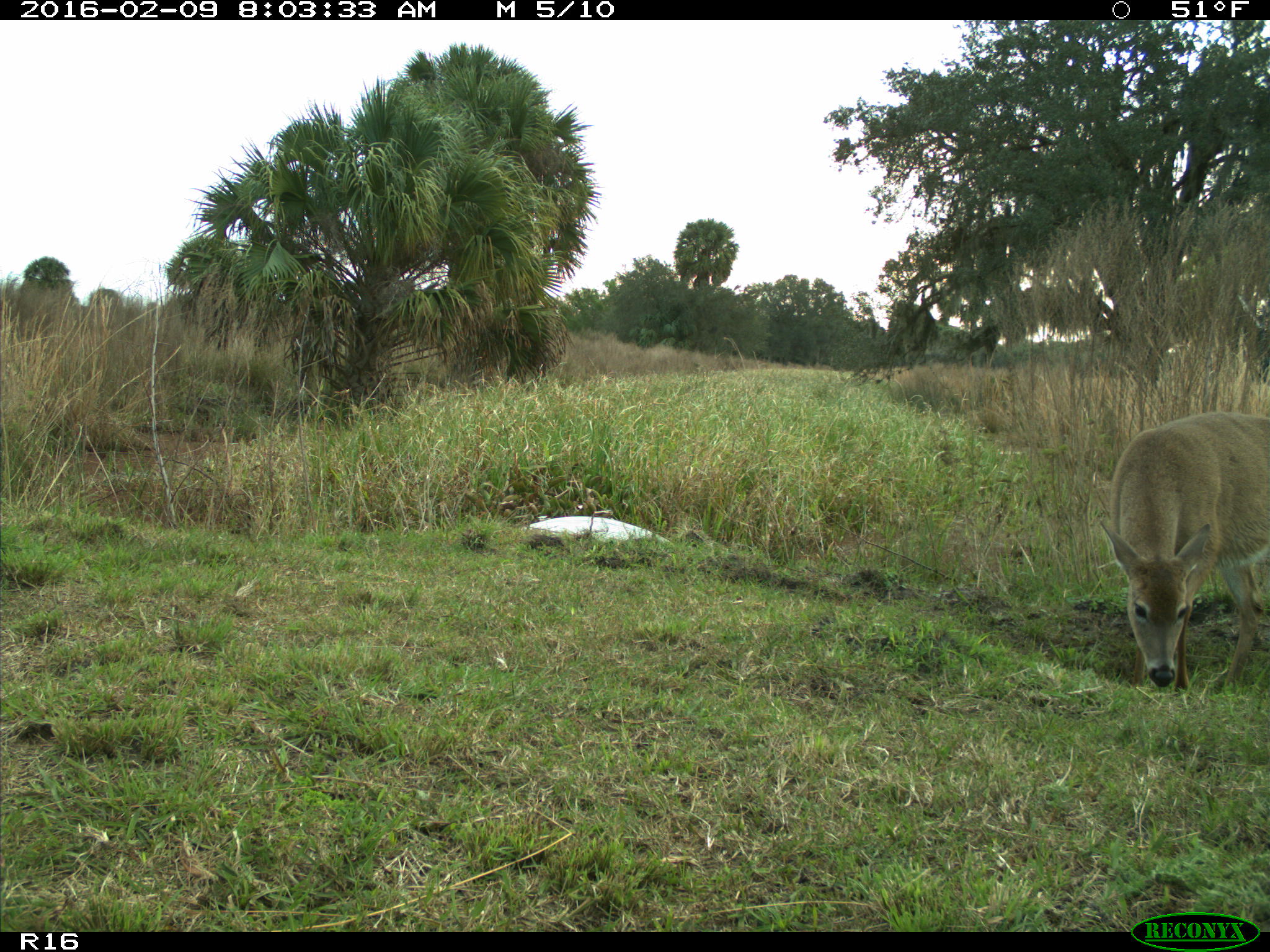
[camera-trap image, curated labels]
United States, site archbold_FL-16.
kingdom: Animalia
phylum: Chordata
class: Mammalia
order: Artiodactyla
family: Cervidae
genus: Odocoileus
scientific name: Odocoileus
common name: deer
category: unidentified deer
Unidentified deer (deer) (Odocoileus).